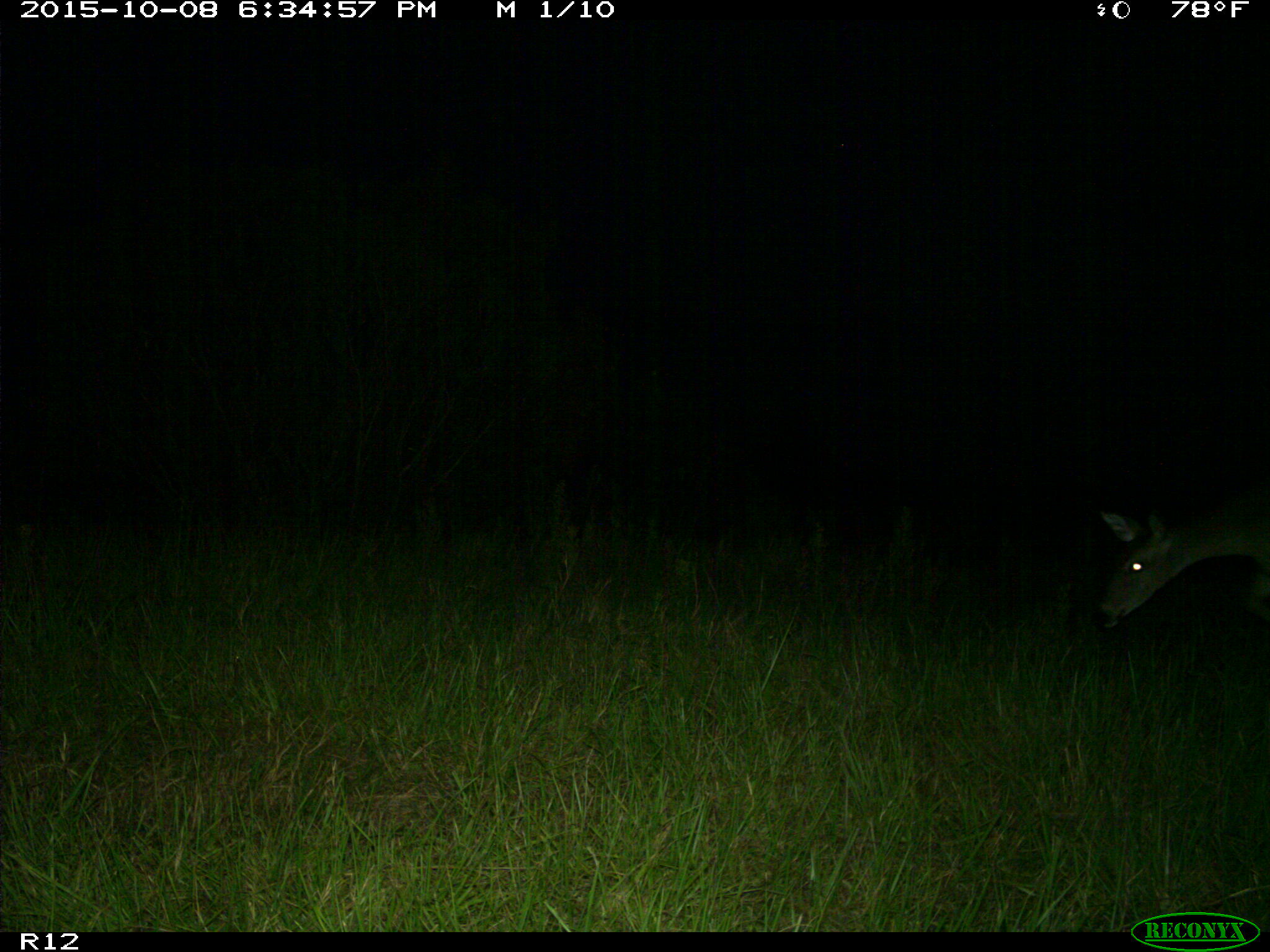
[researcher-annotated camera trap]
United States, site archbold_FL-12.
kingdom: Animalia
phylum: Chordata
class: Mammalia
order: Artiodactyla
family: Cervidae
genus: Odocoileus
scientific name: Odocoileus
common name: deer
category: unidentified deer